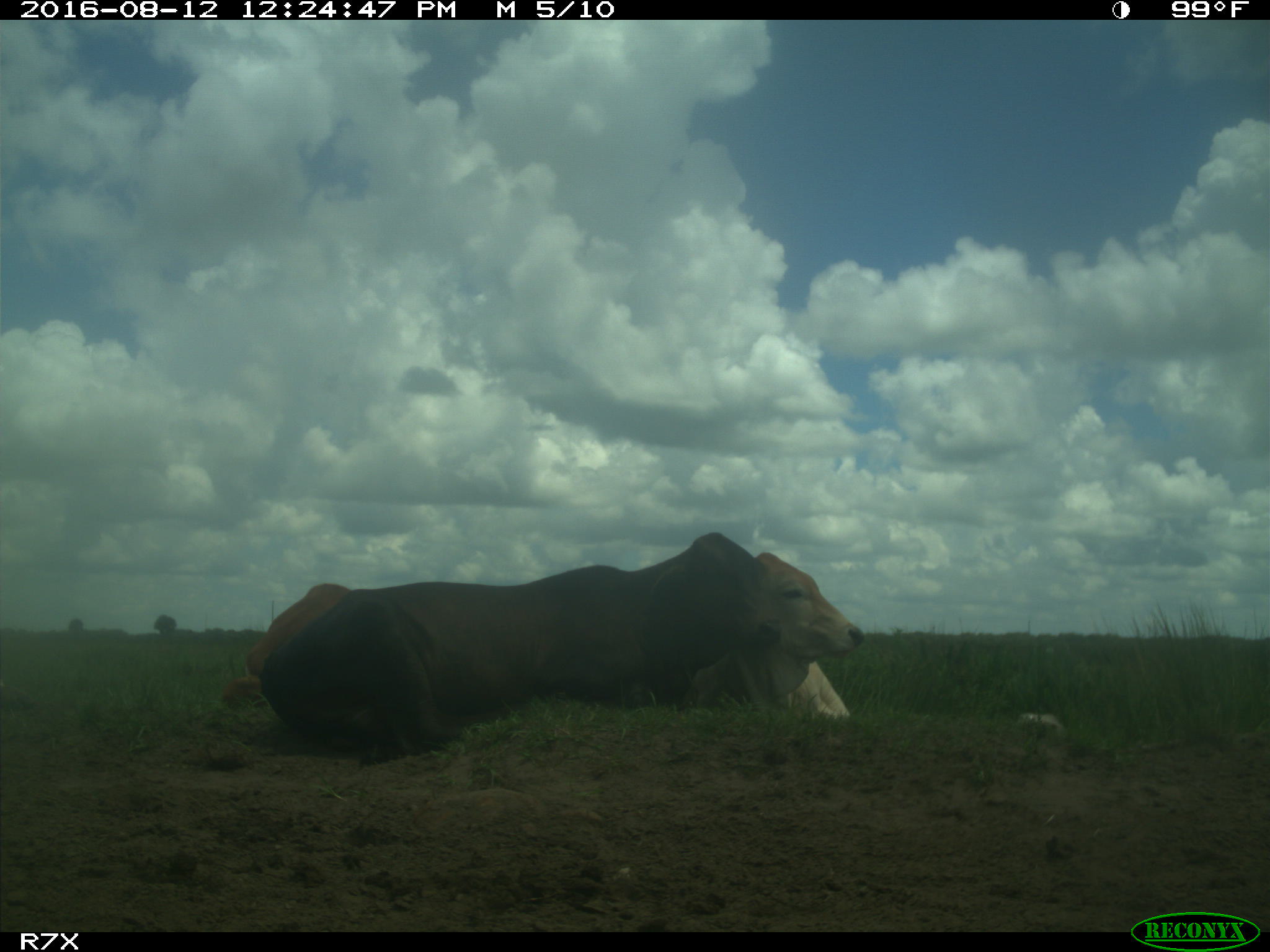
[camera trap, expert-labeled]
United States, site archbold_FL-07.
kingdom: Animalia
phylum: Chordata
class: Mammalia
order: Artiodactyla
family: Bovidae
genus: Bos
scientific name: Bos taurus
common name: domestic cow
Bos taurus (domestic cow).